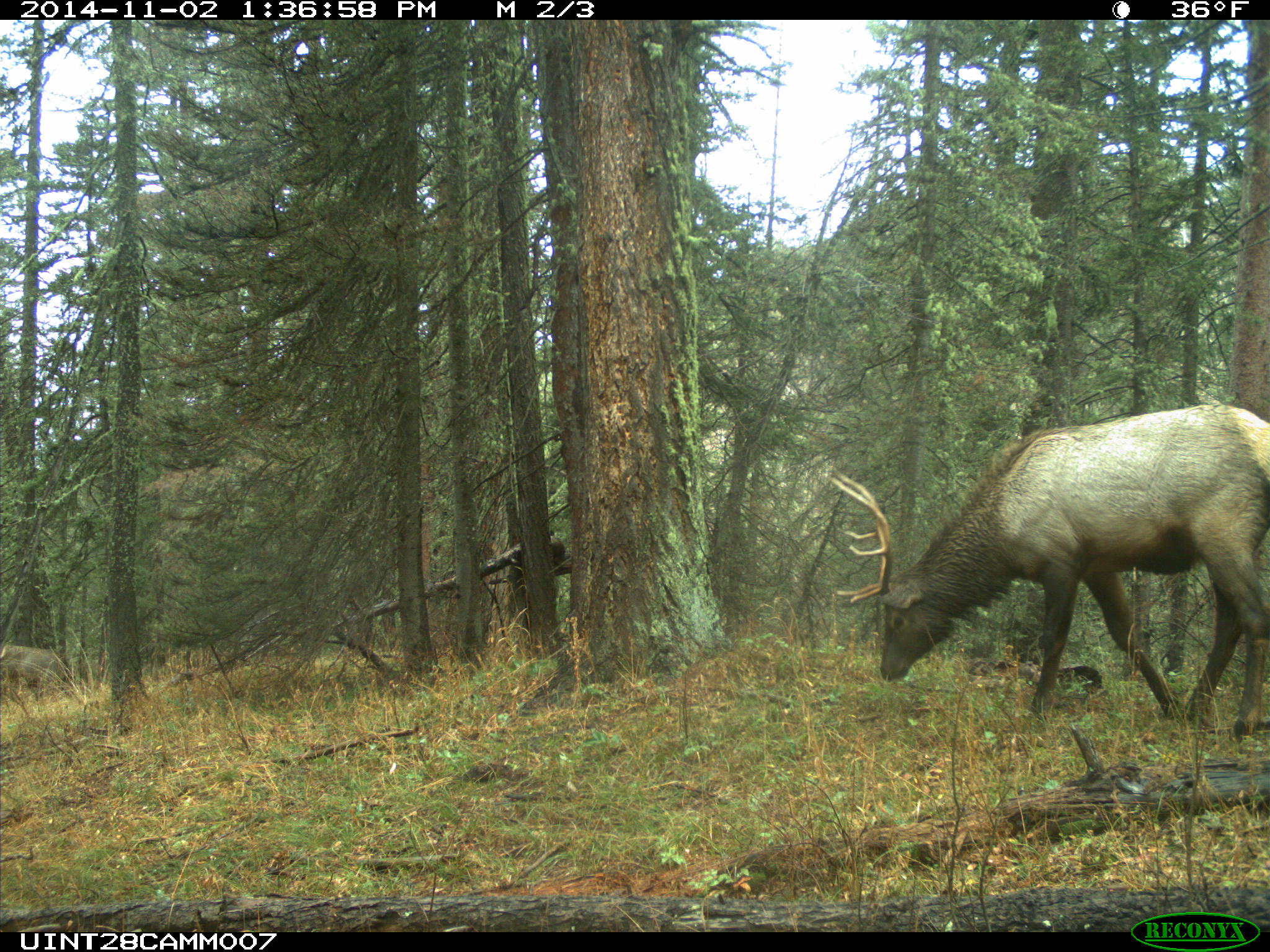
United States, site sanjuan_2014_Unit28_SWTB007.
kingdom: Animalia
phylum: Chordata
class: Mammalia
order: Artiodactyla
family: Cervidae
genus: Cervus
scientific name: Cervus elaphus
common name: red deer